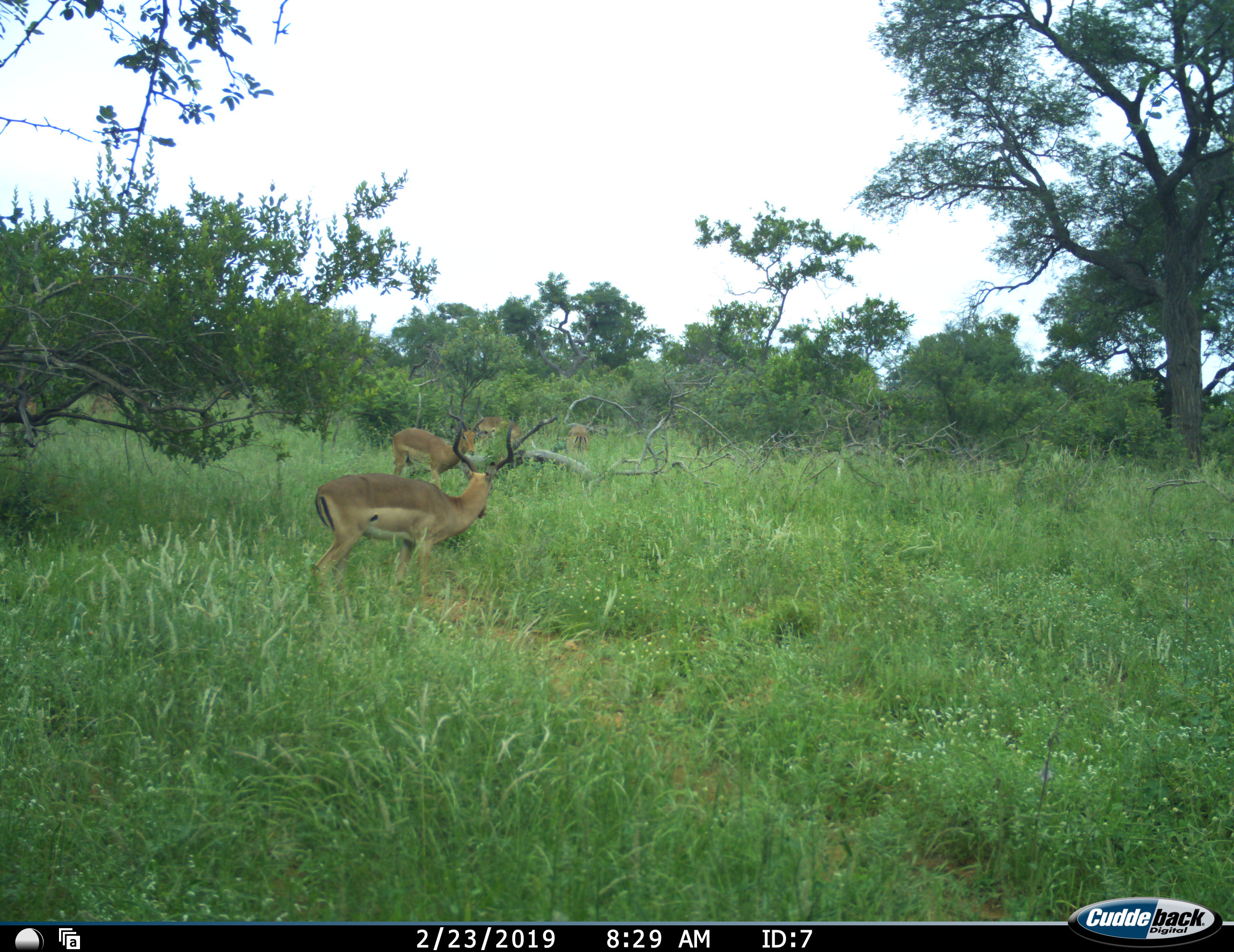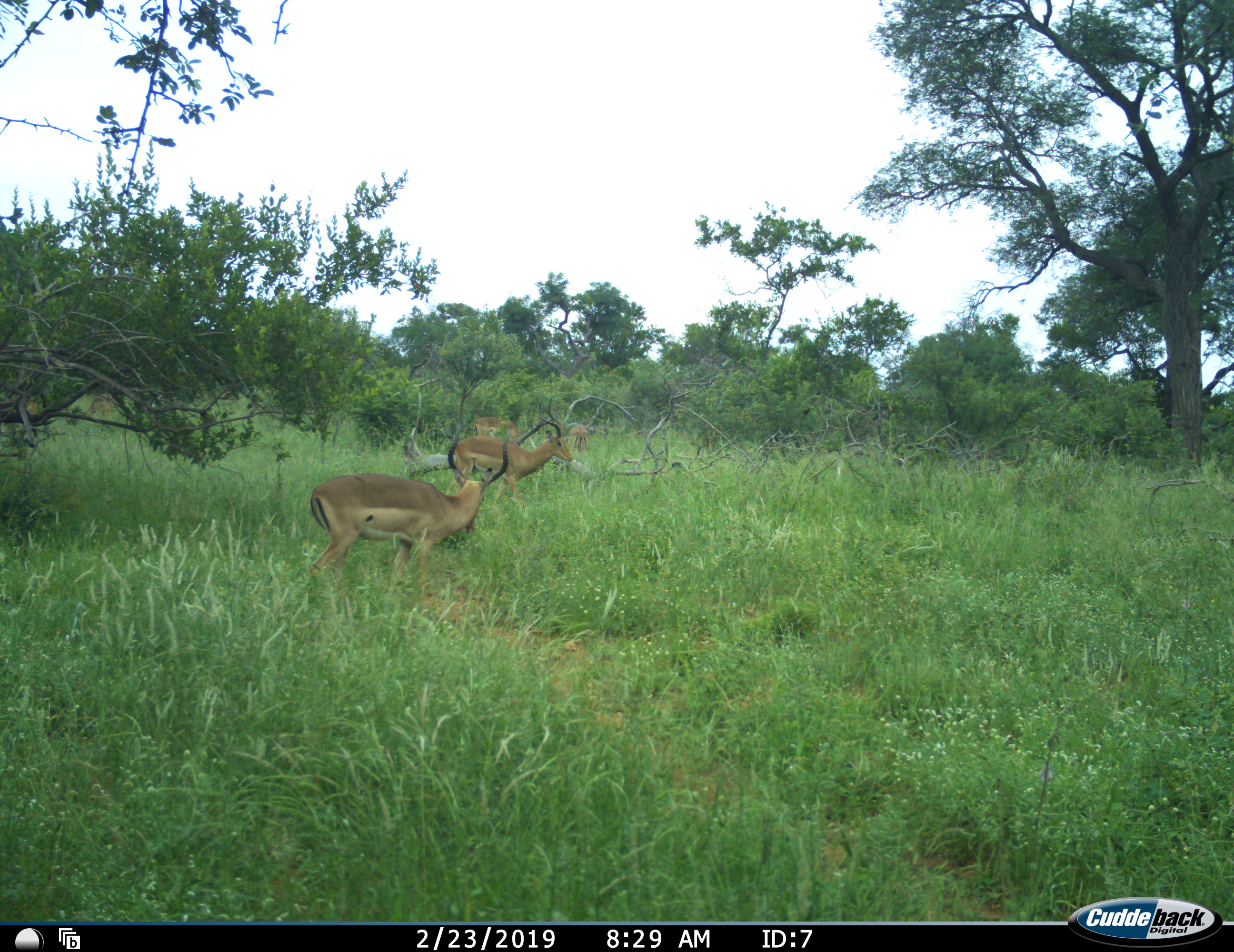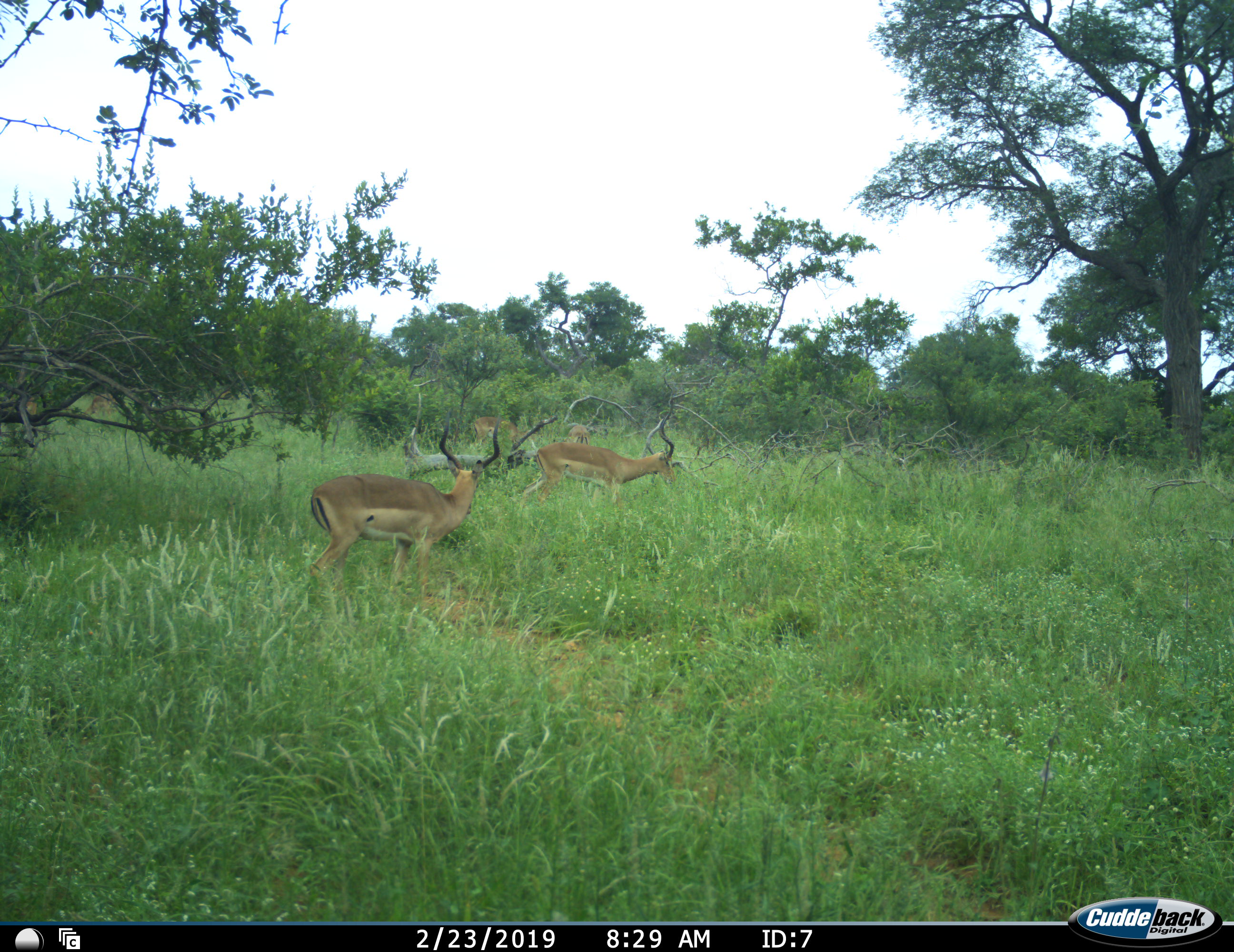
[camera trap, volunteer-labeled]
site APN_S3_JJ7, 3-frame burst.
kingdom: Animalia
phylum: Chordata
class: Mammalia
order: Artiodactyla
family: Bovidae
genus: Aepyceros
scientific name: Aepyceros melampus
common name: impala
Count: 4.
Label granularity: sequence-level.